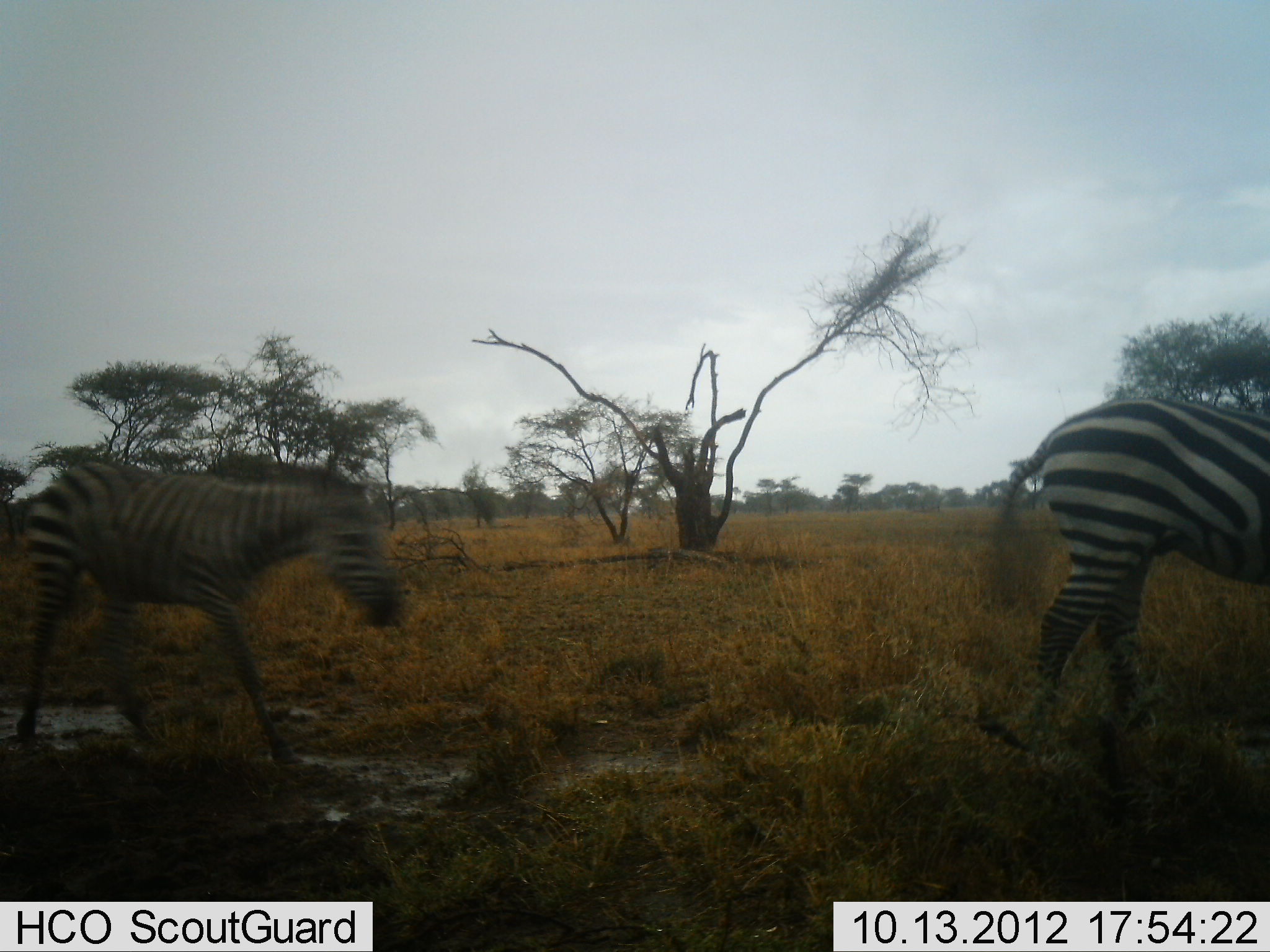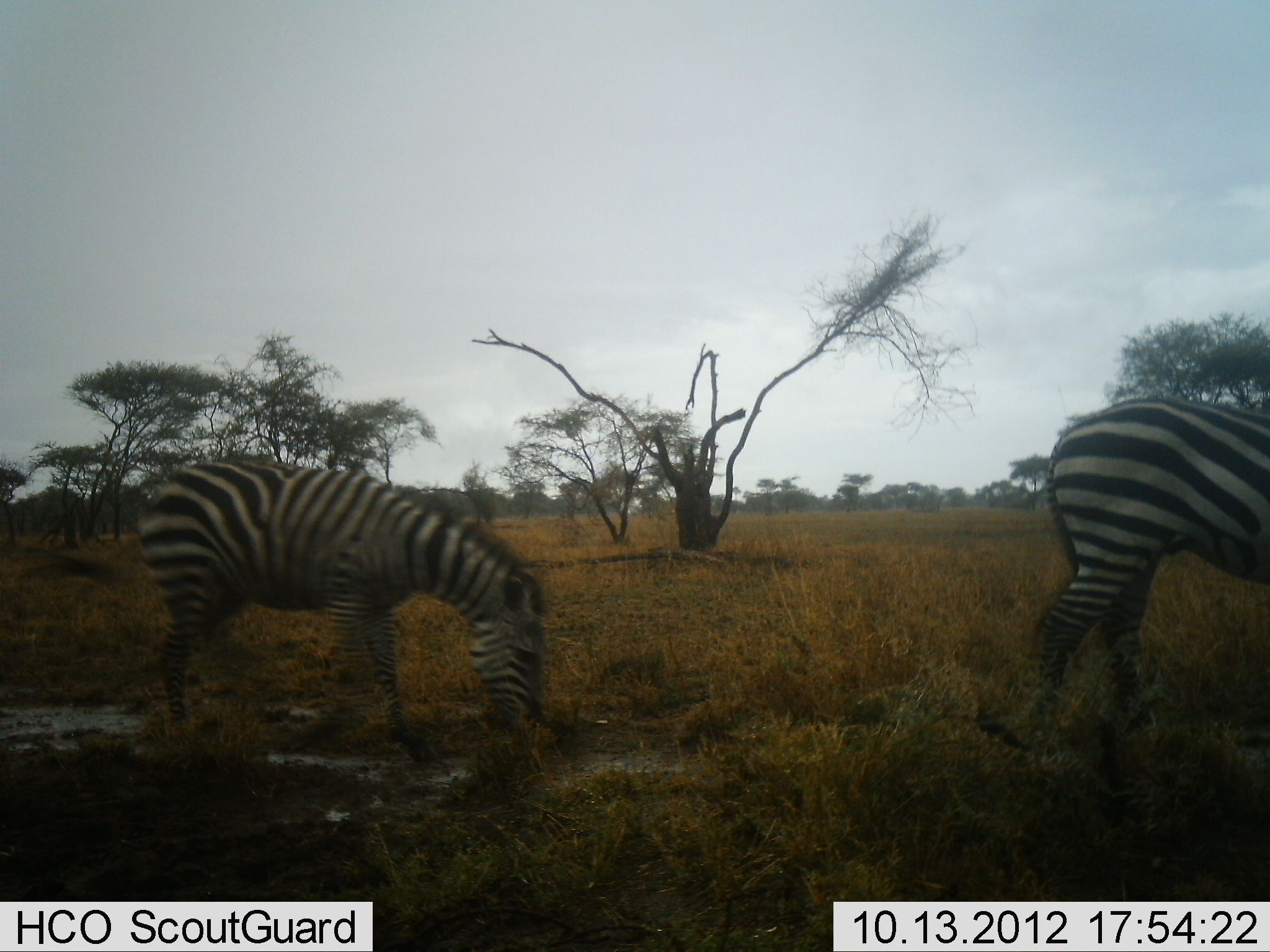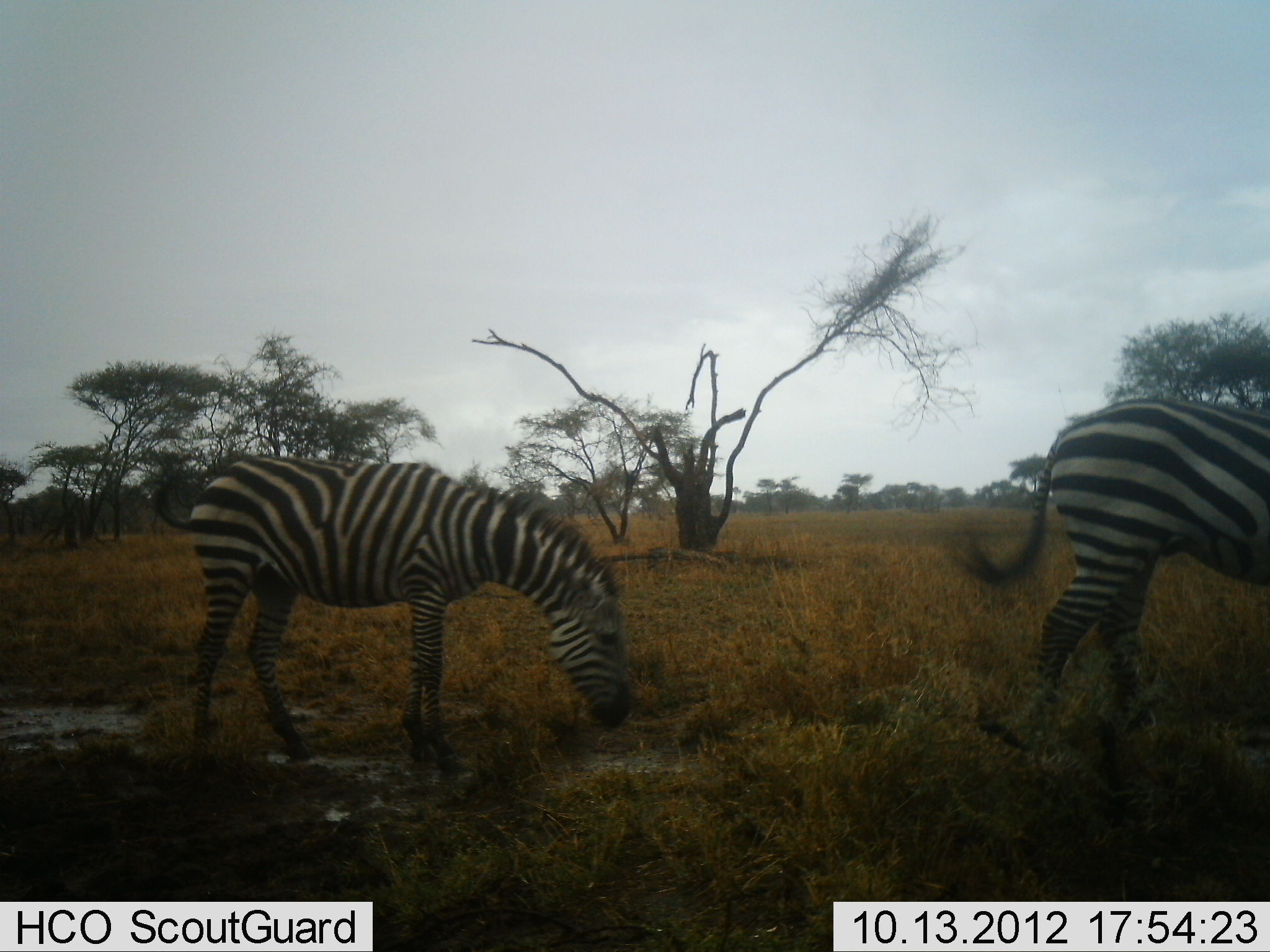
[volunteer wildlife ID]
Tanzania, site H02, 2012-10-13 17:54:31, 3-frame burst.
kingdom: Animalia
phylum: Chordata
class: Mammalia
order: Perissodactyla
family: Equidae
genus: Equus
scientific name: Equus quagga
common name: plains zebra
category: zebra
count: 2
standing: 10%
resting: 0%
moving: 70%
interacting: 0%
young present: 10%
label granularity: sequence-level